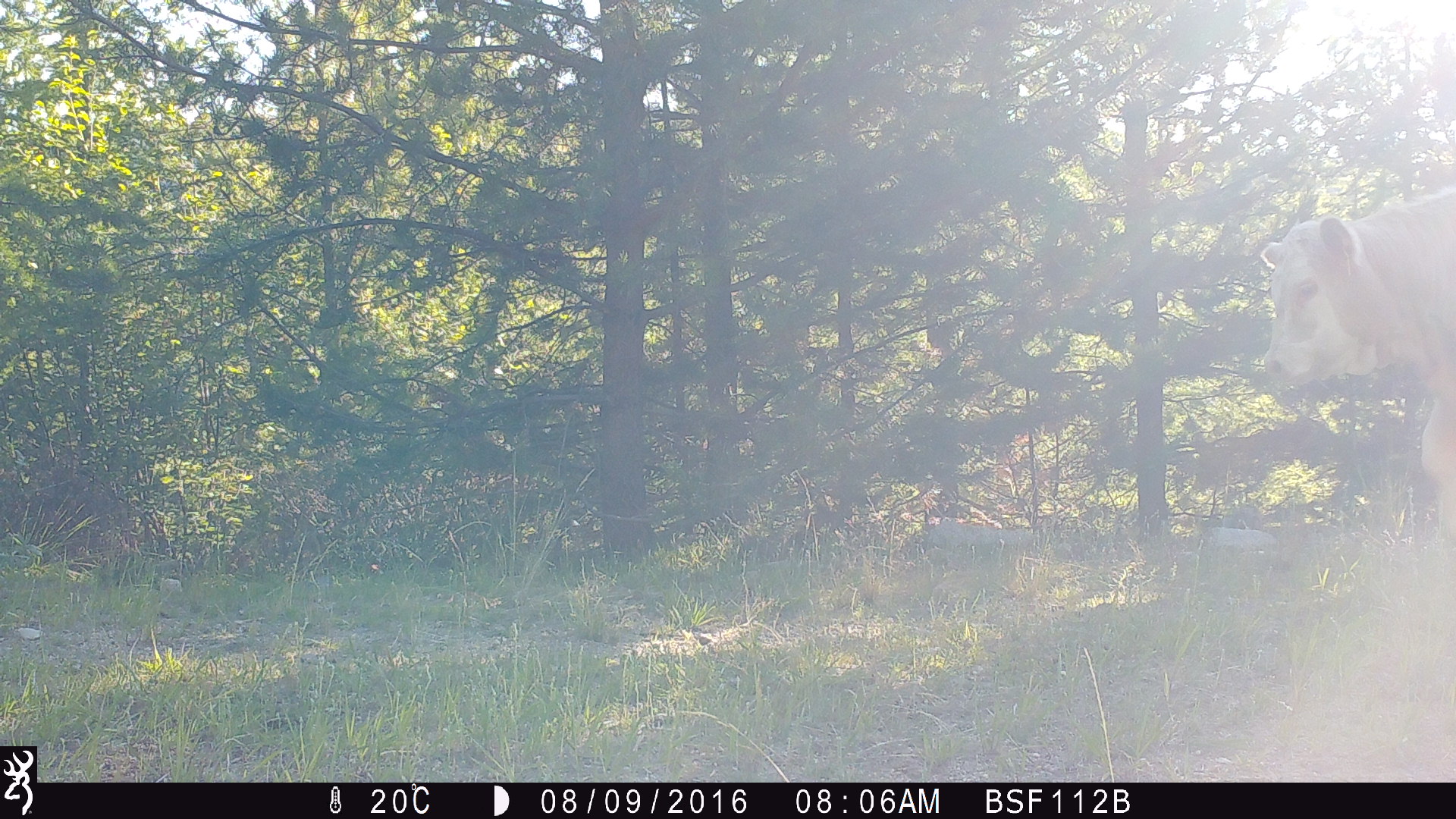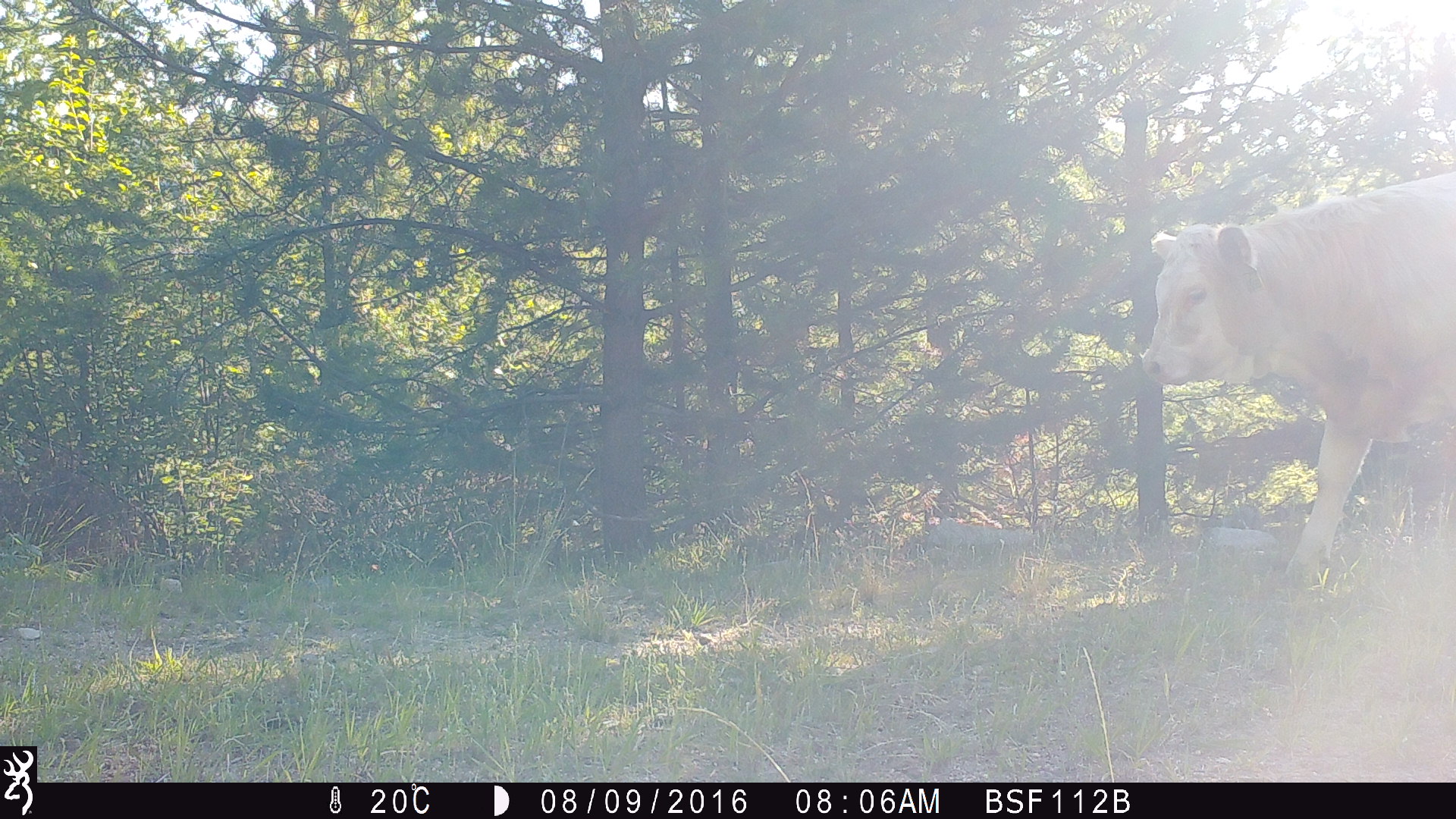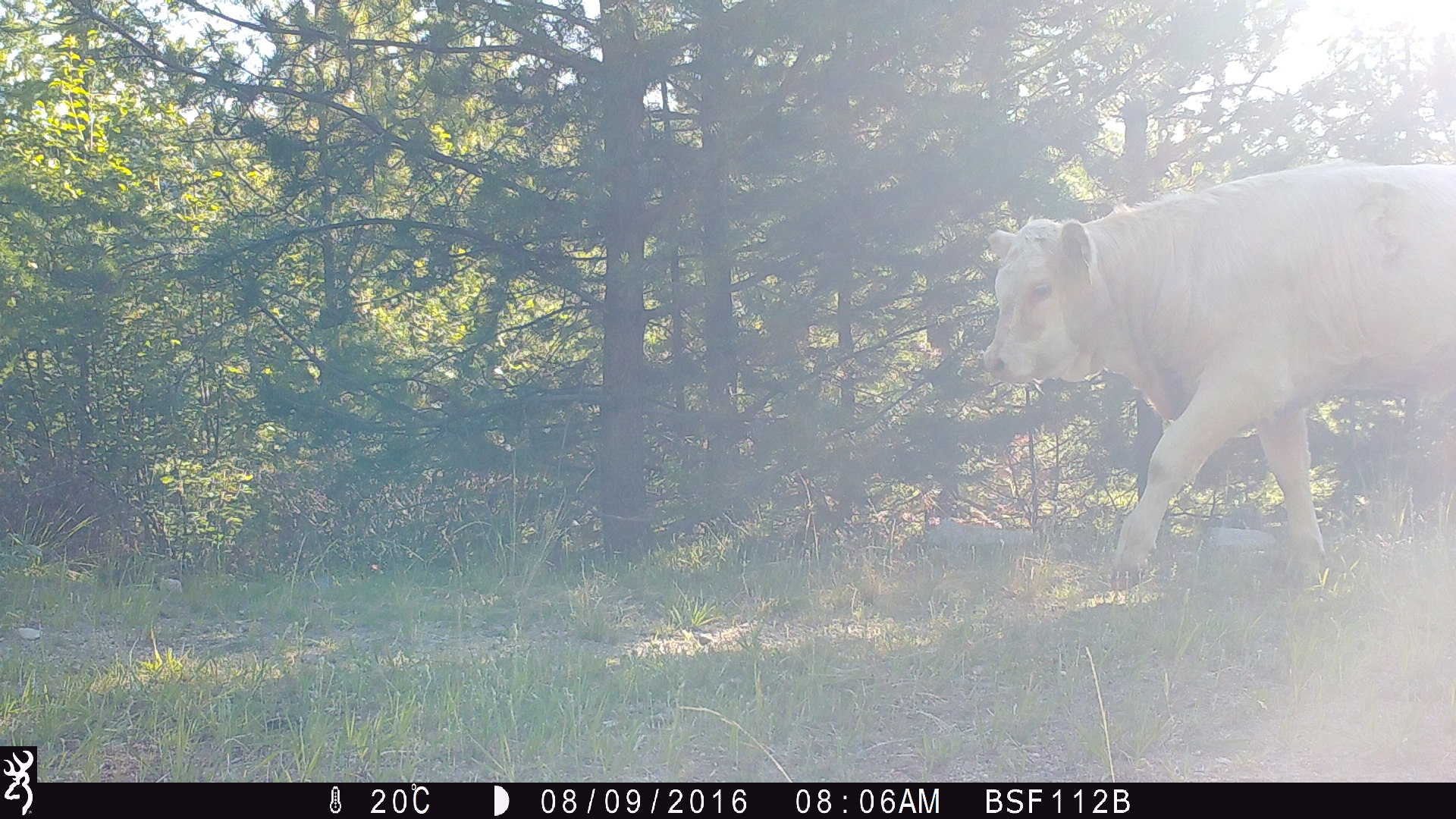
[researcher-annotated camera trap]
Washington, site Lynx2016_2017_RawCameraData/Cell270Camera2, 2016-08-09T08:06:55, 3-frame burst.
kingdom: Animalia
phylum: Chordata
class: Mammalia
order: Artiodactyla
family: Bovidae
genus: Bos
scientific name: Bos taurus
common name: domestic cattle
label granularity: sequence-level